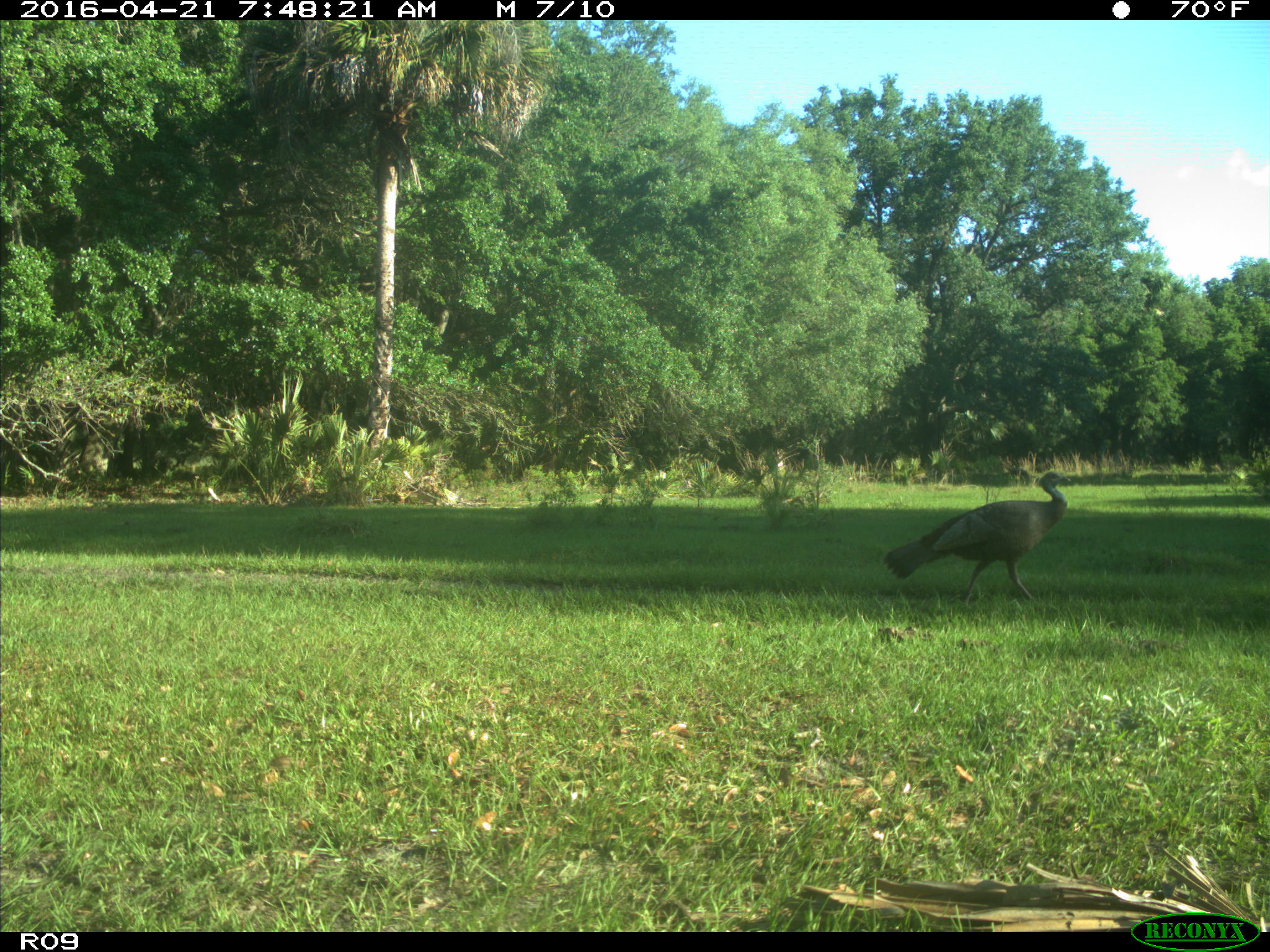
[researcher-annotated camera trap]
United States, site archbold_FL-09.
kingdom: Animalia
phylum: Chordata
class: Aves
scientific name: Aves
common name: birds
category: unidentified bird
Unidentified bird (birds) (Aves).